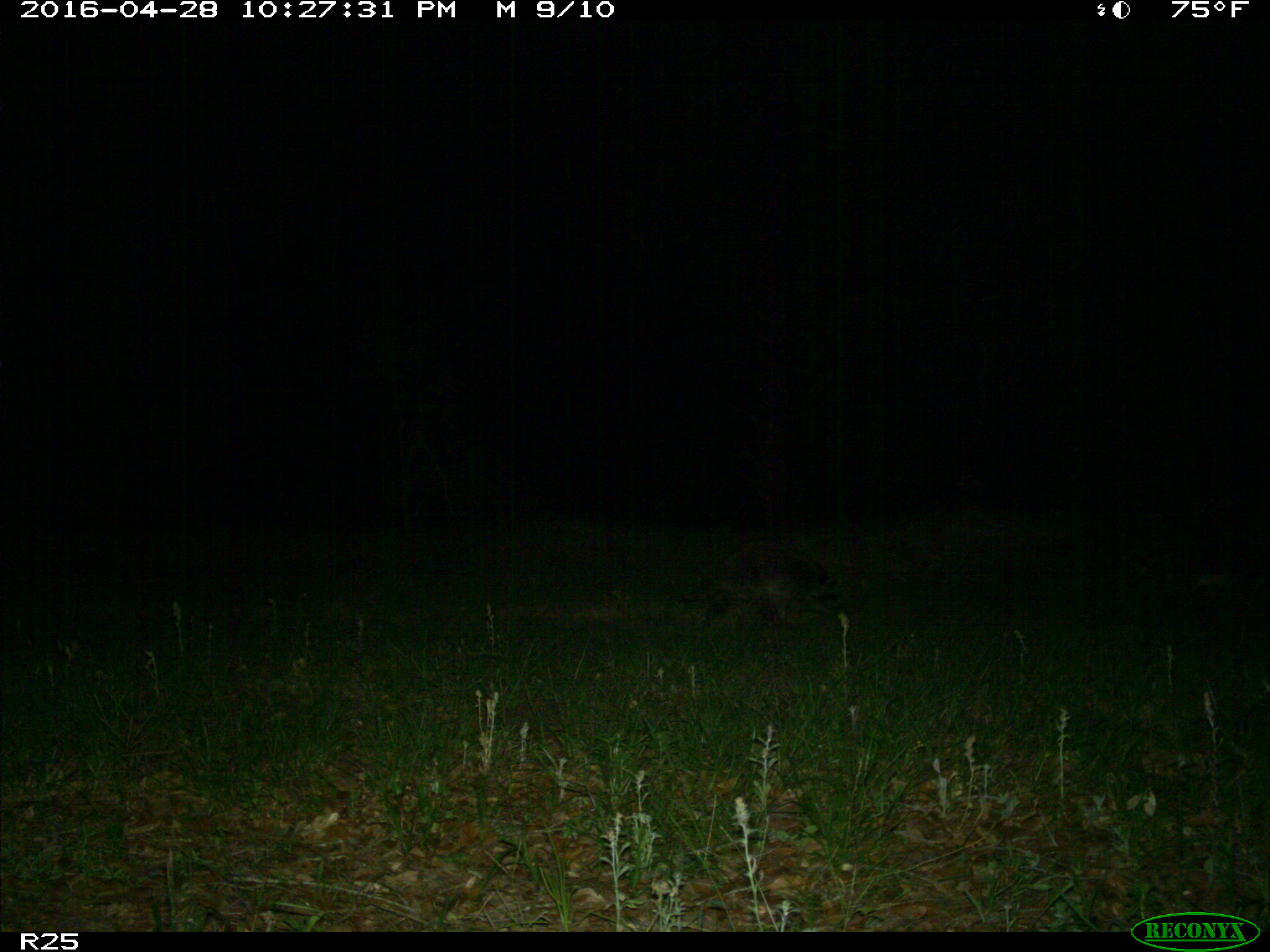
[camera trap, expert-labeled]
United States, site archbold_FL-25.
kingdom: Animalia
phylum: Chordata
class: Mammalia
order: Carnivora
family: Procyonidae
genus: Procyon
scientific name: Procyon lotor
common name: common raccoon